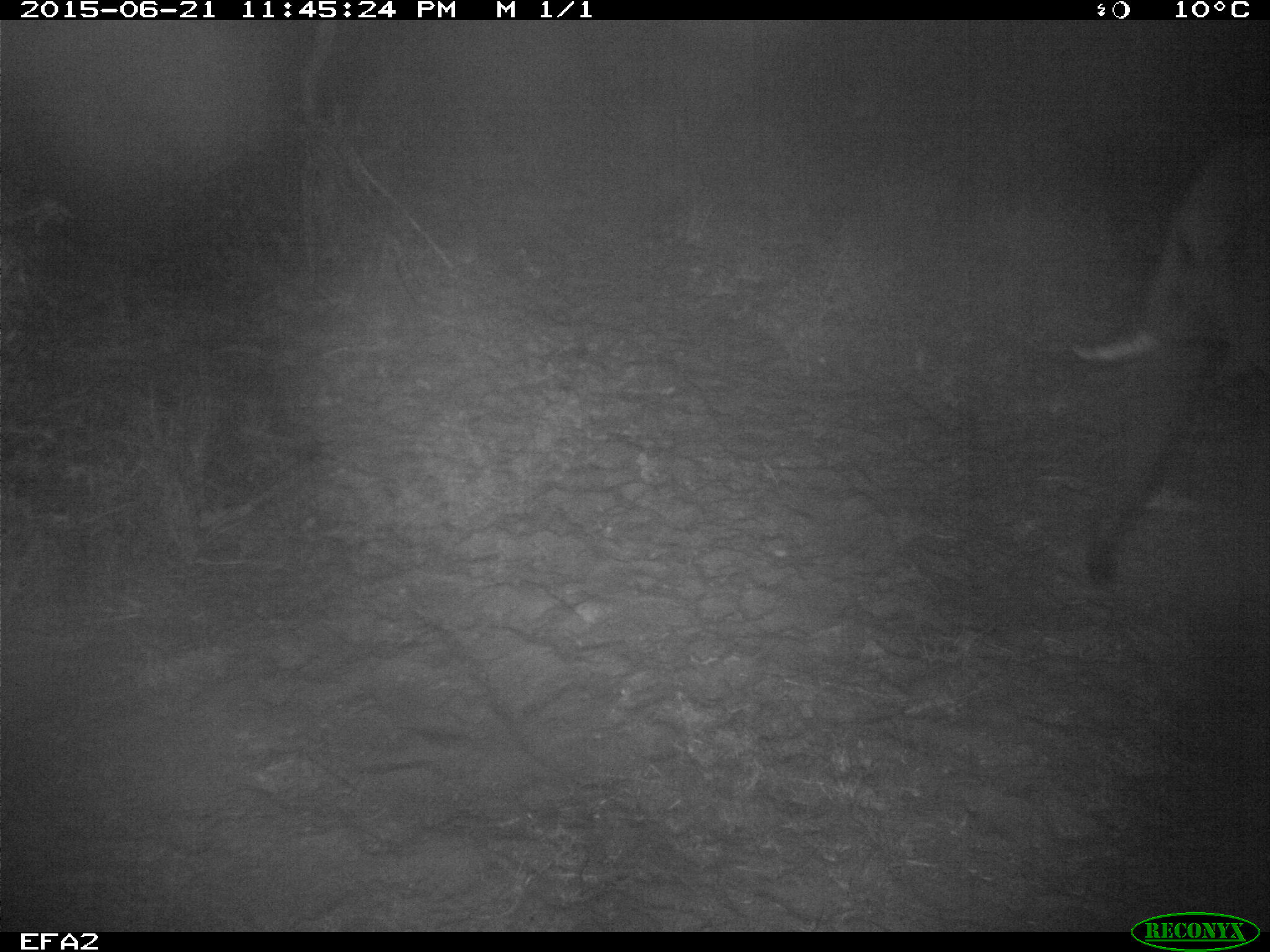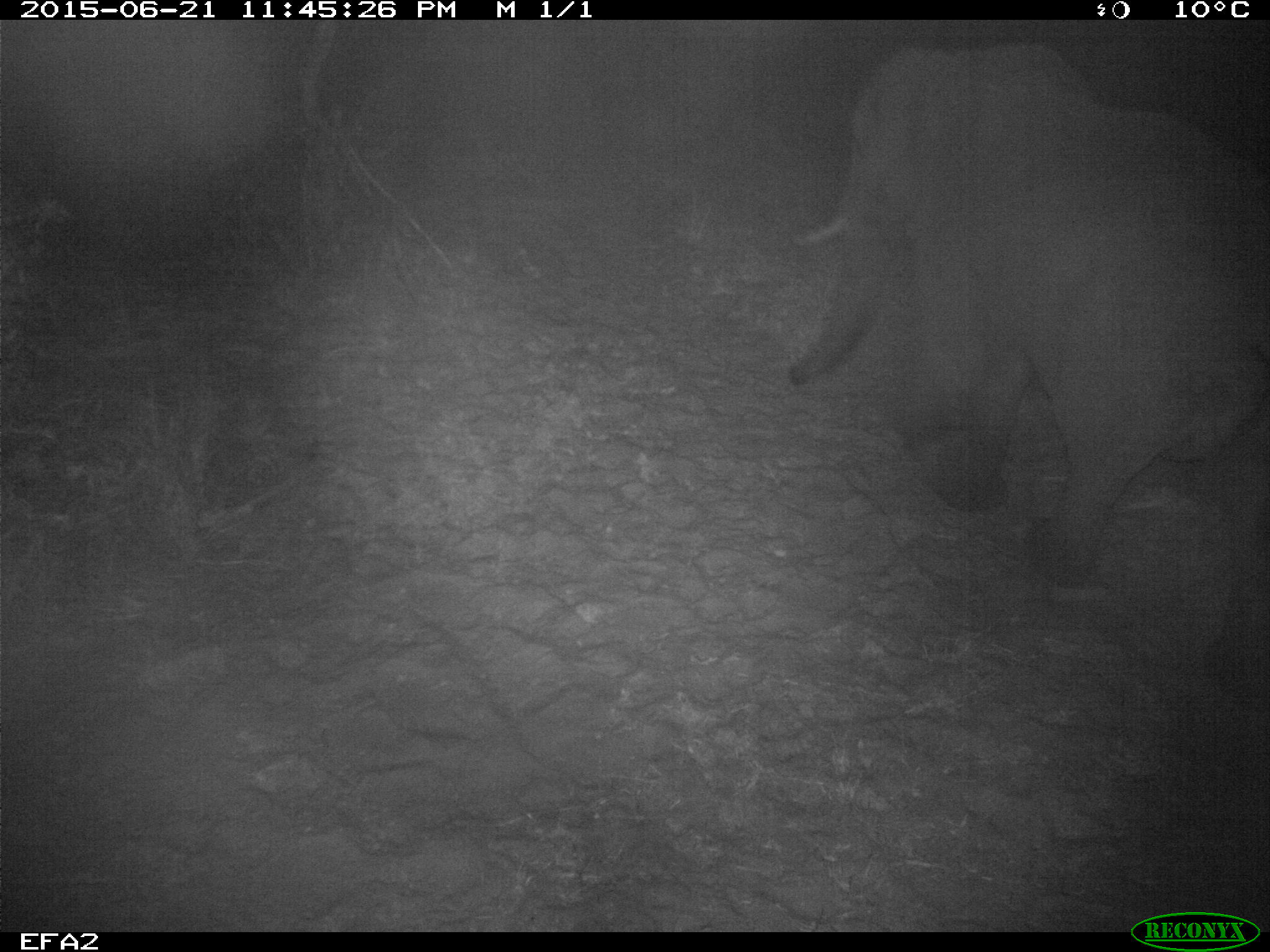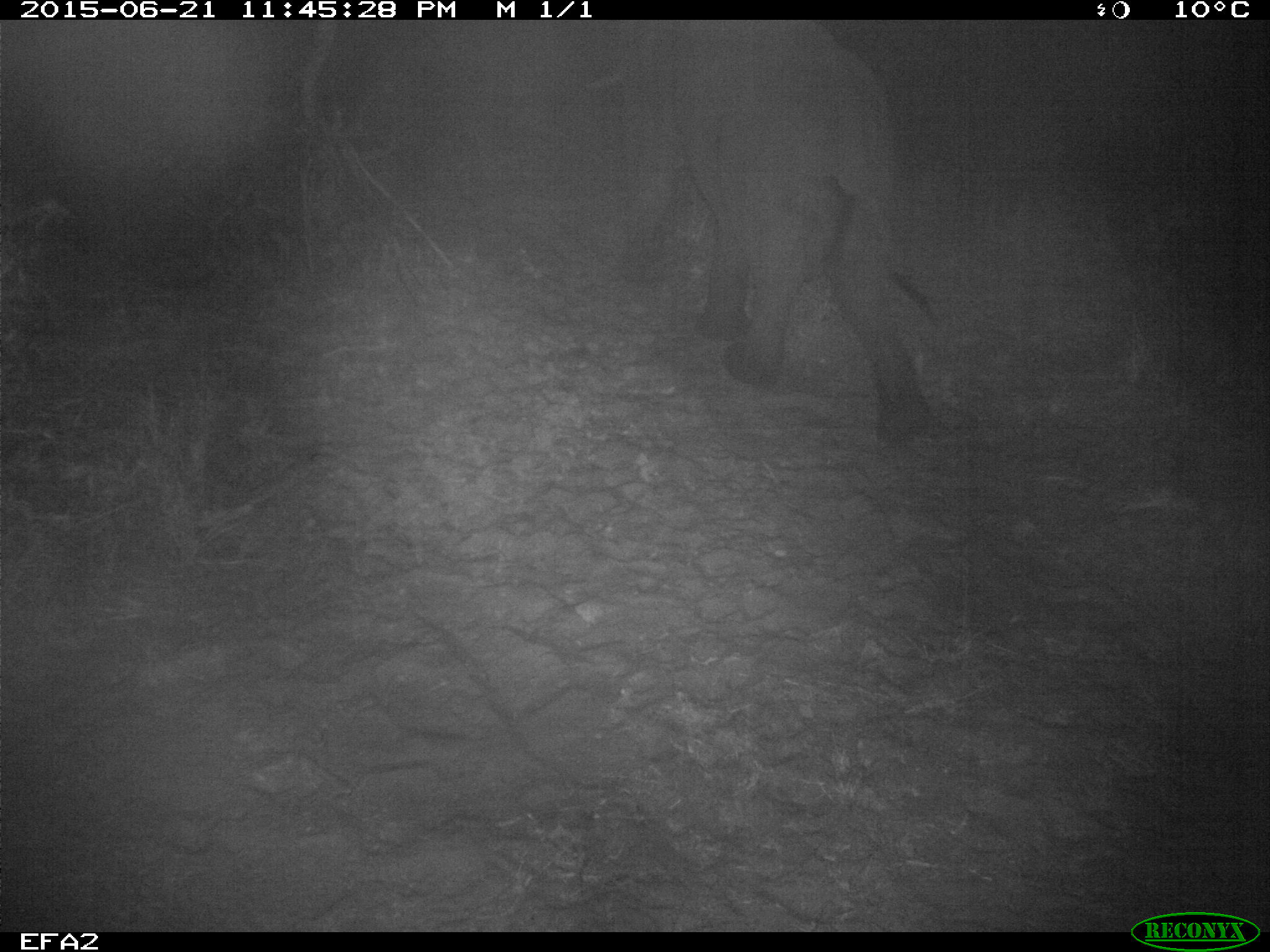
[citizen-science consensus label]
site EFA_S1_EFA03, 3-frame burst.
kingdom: Animalia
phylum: Chordata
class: Mammalia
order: Proboscidea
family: Elephantidae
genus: Loxodonta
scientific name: Loxodonta africana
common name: african bush elephant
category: elephant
Elephant (african bush elephant) (Loxodonta africana), count 1. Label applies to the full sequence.